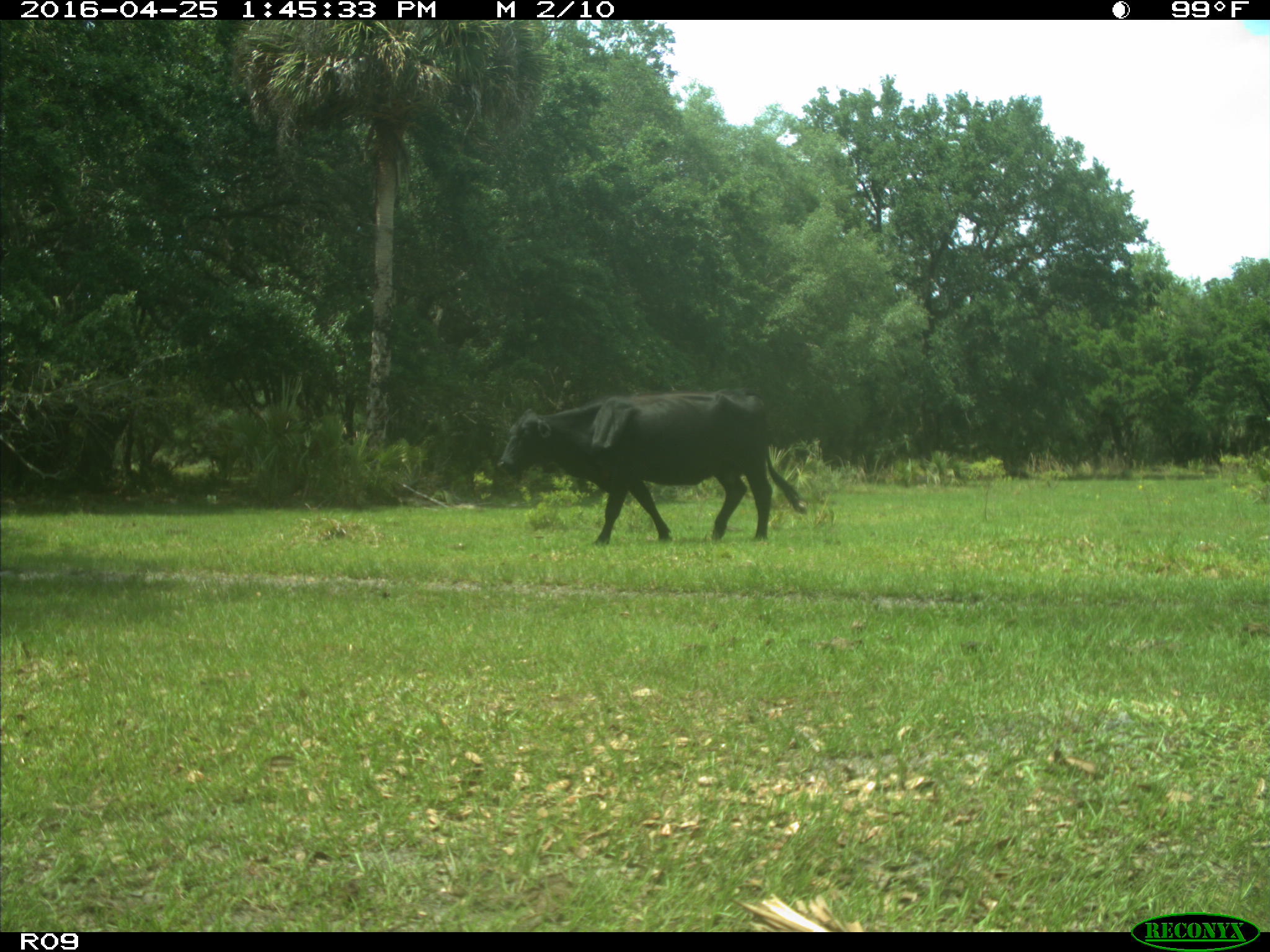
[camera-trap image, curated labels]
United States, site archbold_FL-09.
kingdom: Animalia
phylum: Chordata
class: Mammalia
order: Artiodactyla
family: Bovidae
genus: Bos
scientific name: Bos taurus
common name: domestic cow